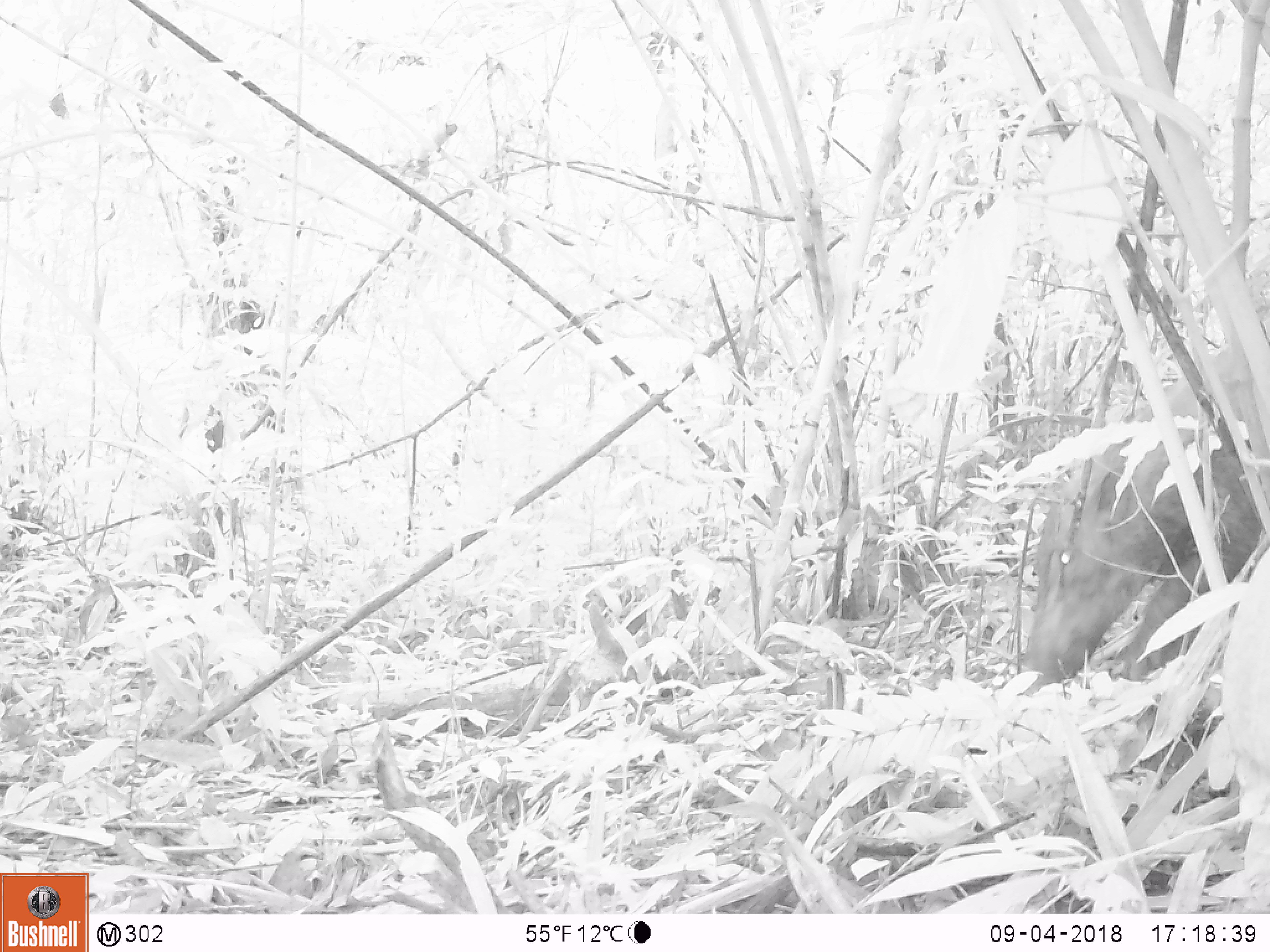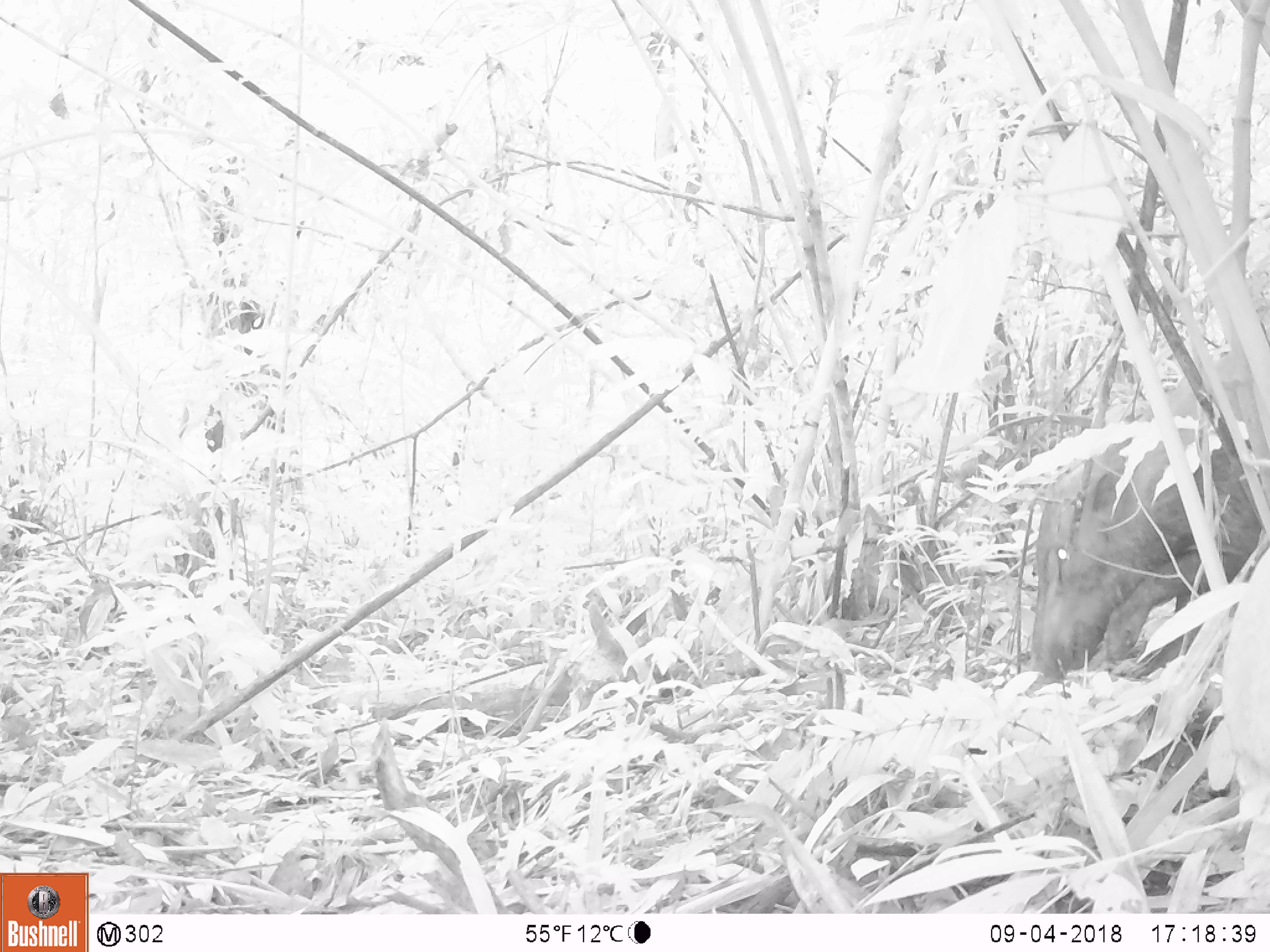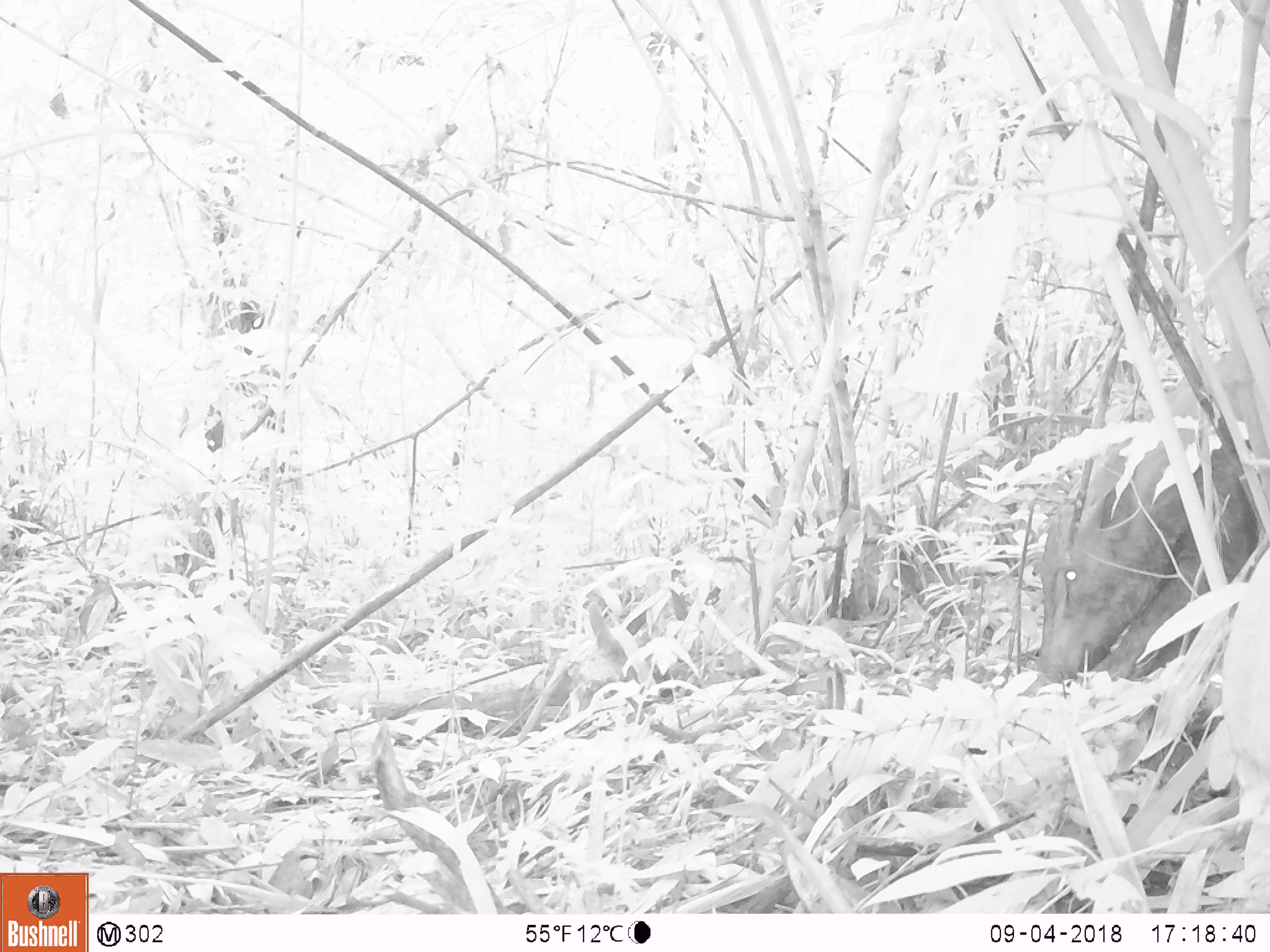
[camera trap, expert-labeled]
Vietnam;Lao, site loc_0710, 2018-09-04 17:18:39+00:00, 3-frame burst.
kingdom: Animalia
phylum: Chordata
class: Mammalia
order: Artiodactyla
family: Suidae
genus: Sus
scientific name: Sus scrofa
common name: eurasian wild pig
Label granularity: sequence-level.